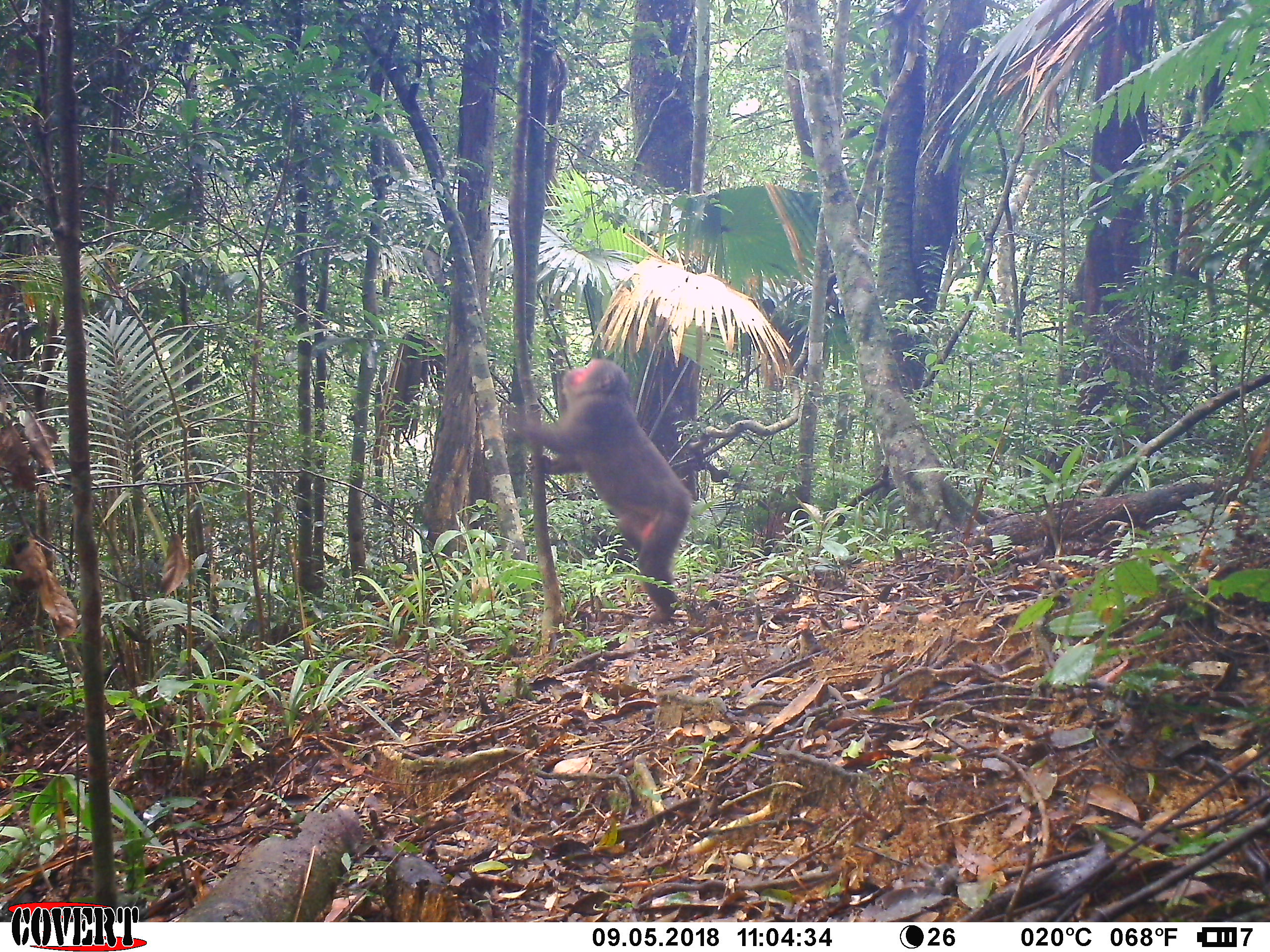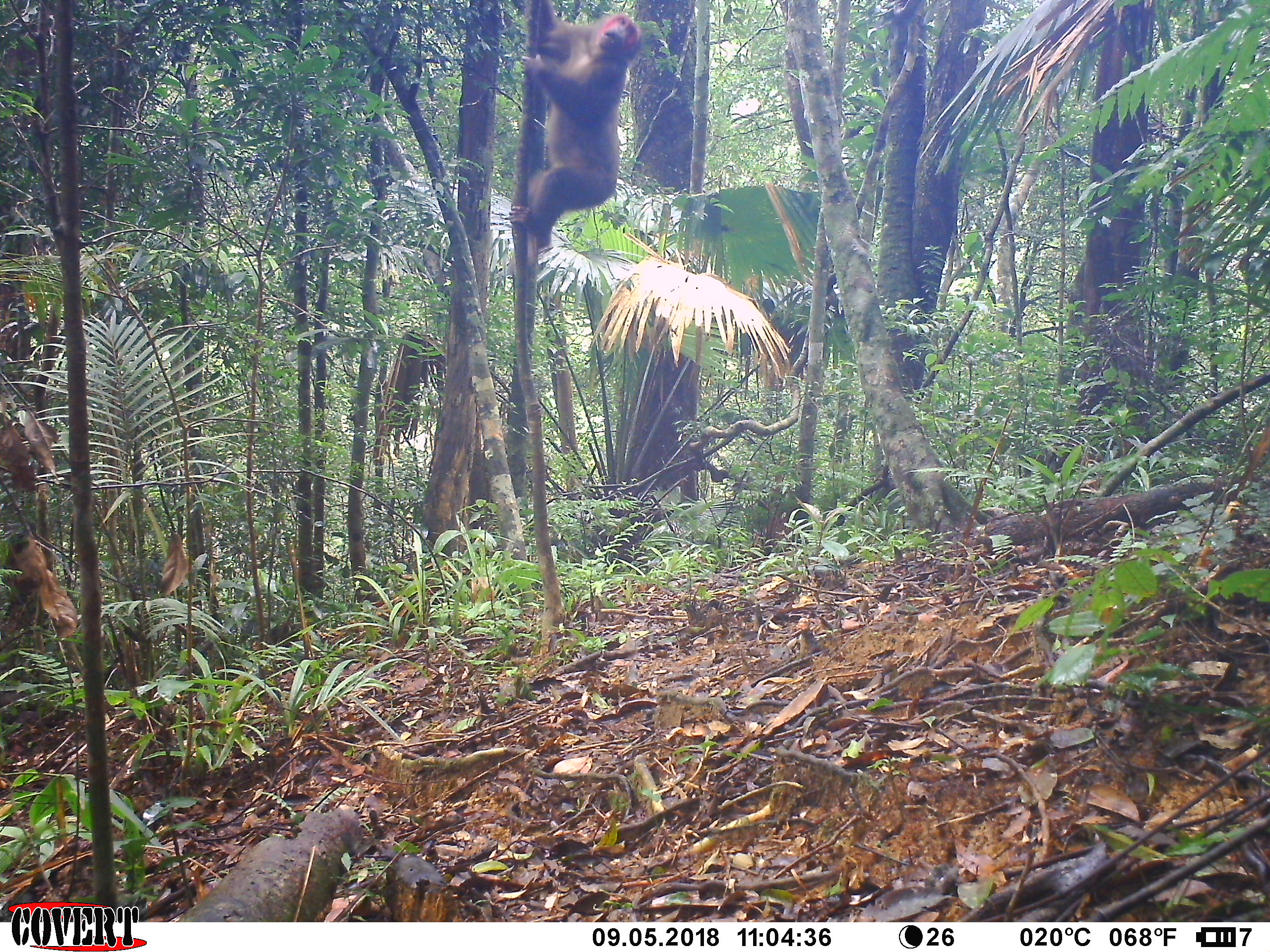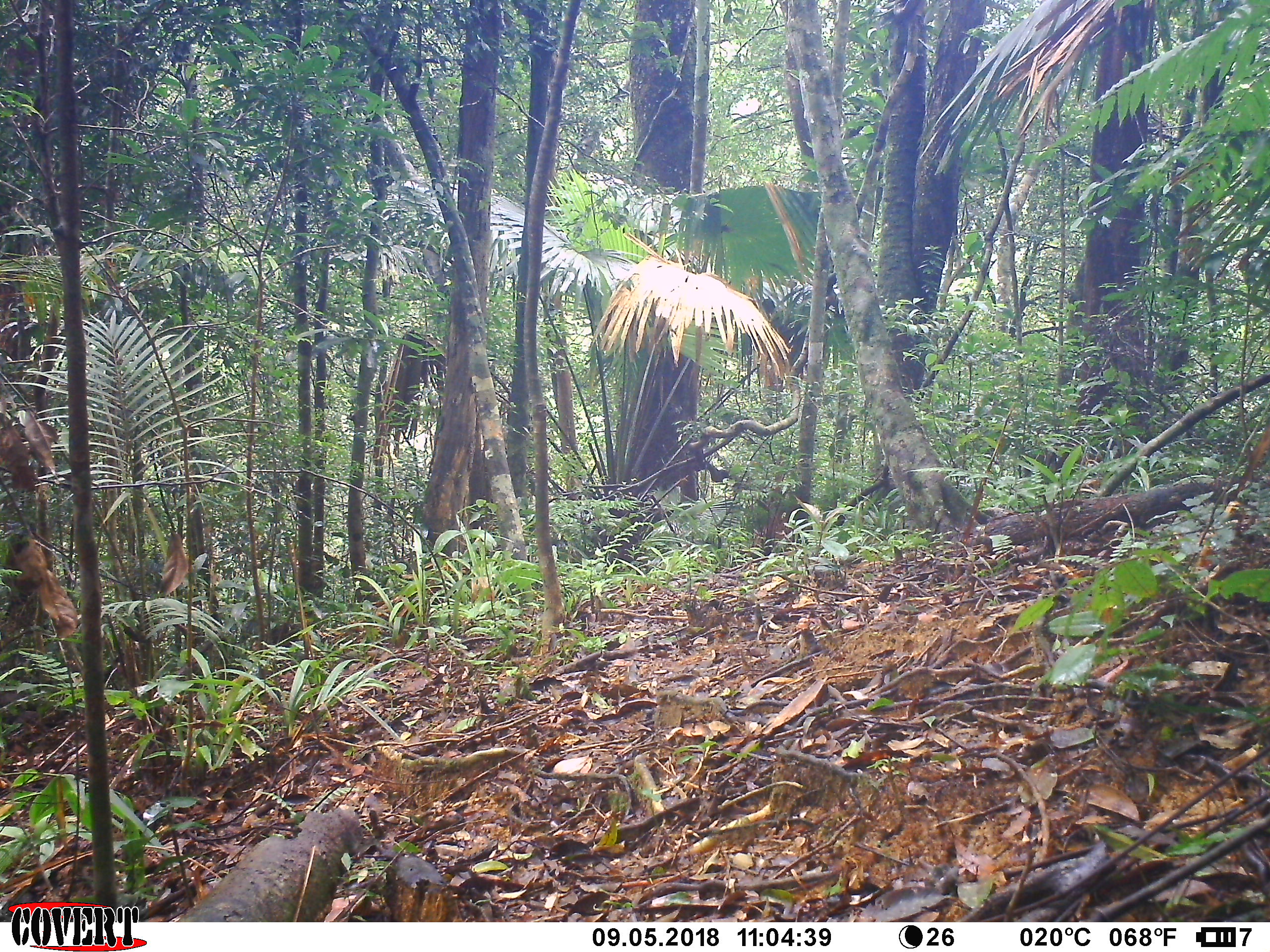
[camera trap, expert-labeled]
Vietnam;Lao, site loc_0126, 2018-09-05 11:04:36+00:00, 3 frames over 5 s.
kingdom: Animalia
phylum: Chordata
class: Mammalia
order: Primates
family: Cercopithecidae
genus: Macaca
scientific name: Macaca arctoides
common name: stump-tailed macaque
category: stump tailed macaque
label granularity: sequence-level